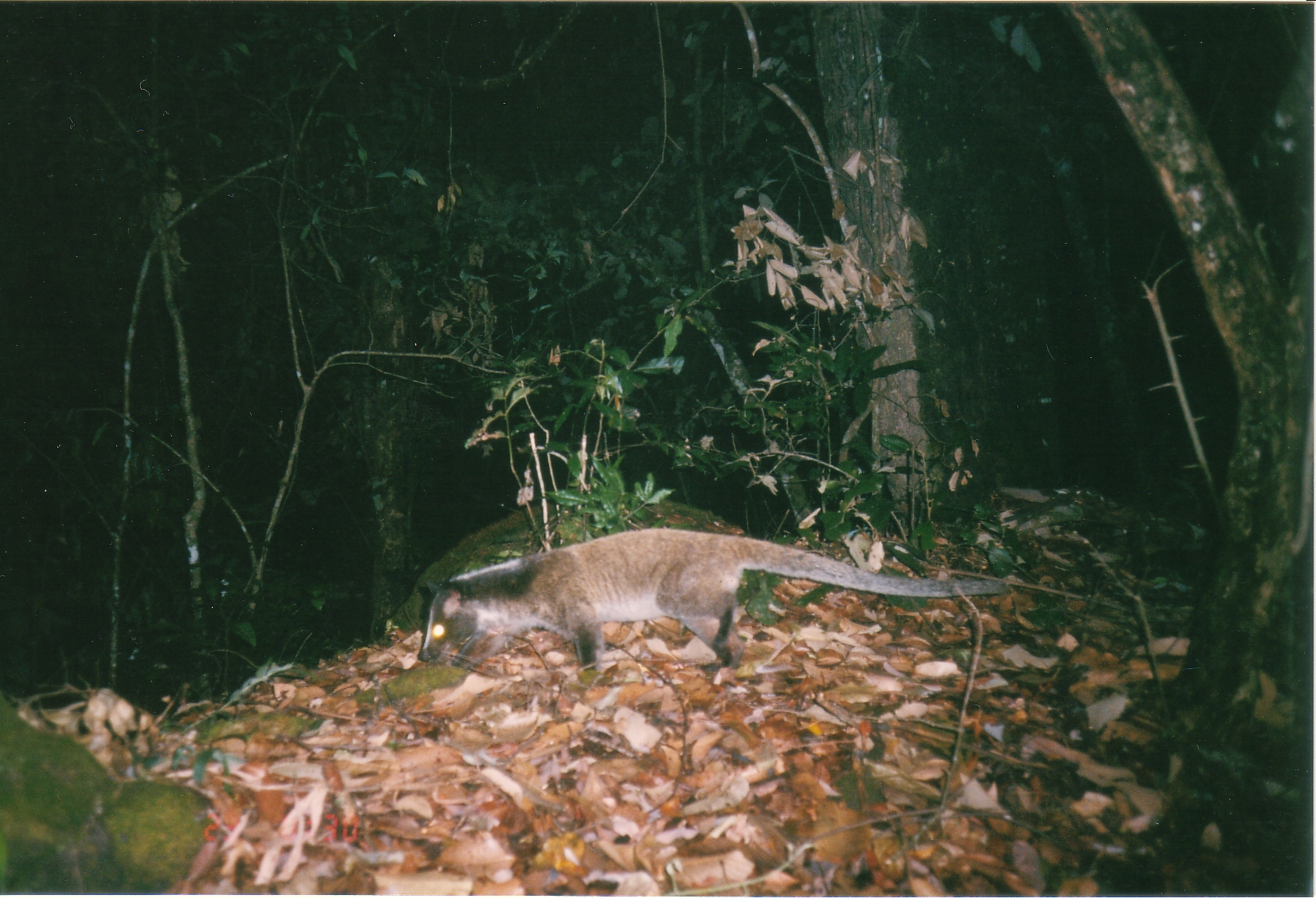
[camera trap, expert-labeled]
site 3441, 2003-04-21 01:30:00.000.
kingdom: Animalia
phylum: Chordata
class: Mammalia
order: Carnivora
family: Viverridae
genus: Paguma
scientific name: Paguma larvata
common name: masked palm civet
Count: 1.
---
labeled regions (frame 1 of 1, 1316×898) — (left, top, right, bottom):
paguma larvata: (415, 526, 1011, 680)